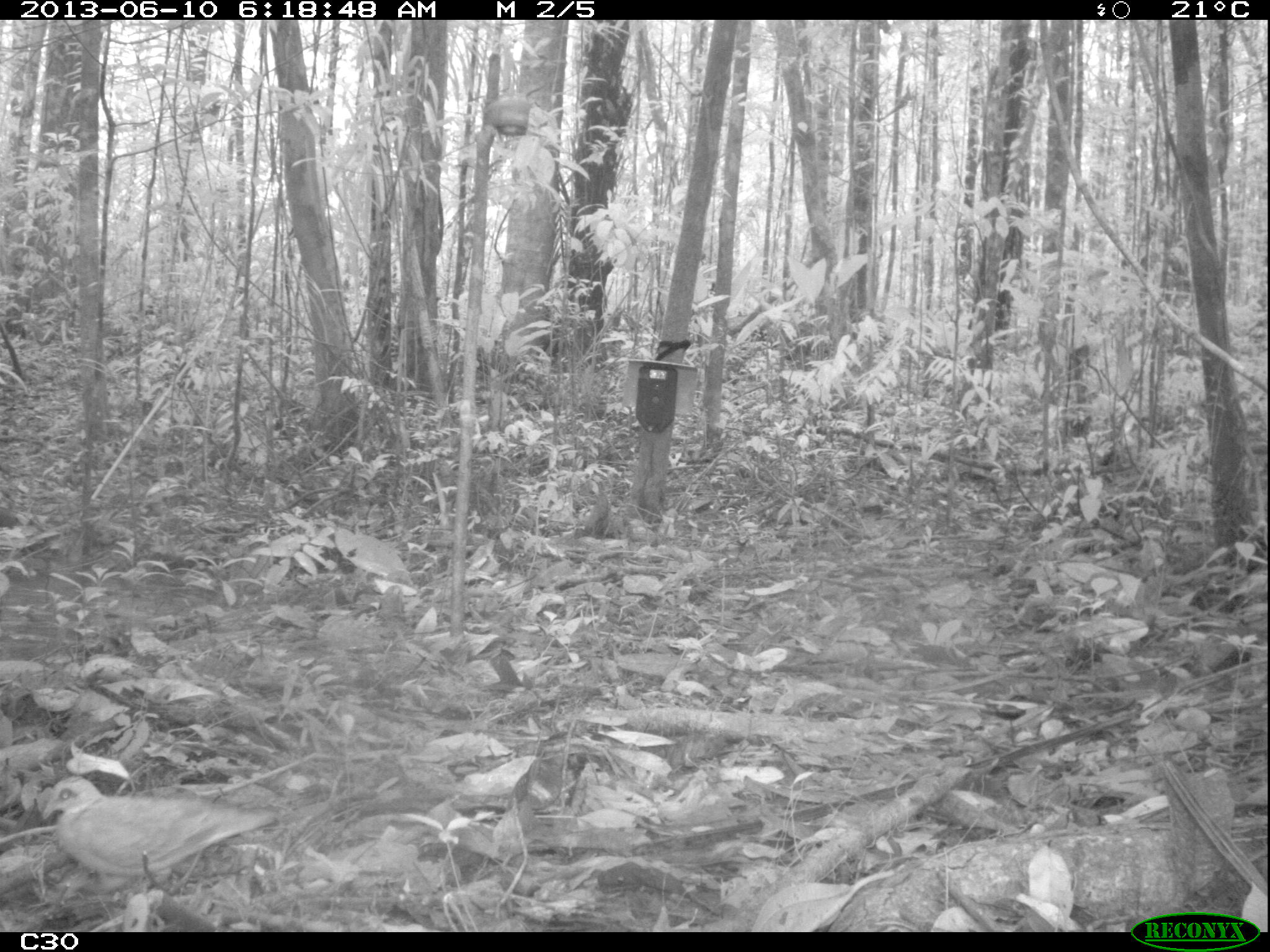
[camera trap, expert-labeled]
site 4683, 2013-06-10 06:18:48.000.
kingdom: Animalia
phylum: Chordata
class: Aves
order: Columbiformes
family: Columbidae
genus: Leptotila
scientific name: Leptotila rufaxilla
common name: gray-fronted dove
Leptotila rufaxilla (gray-fronted dove), count 1, age adult.